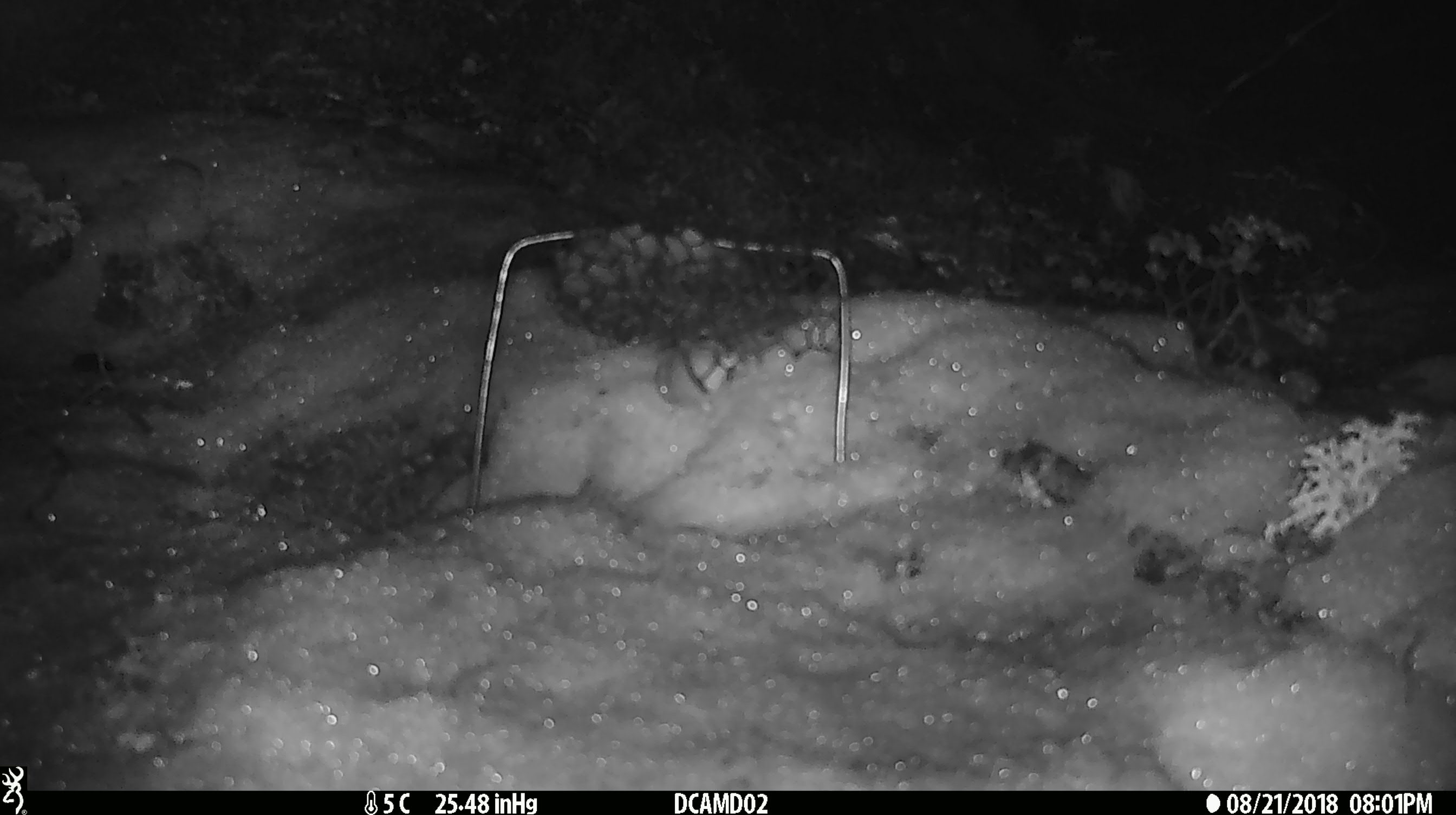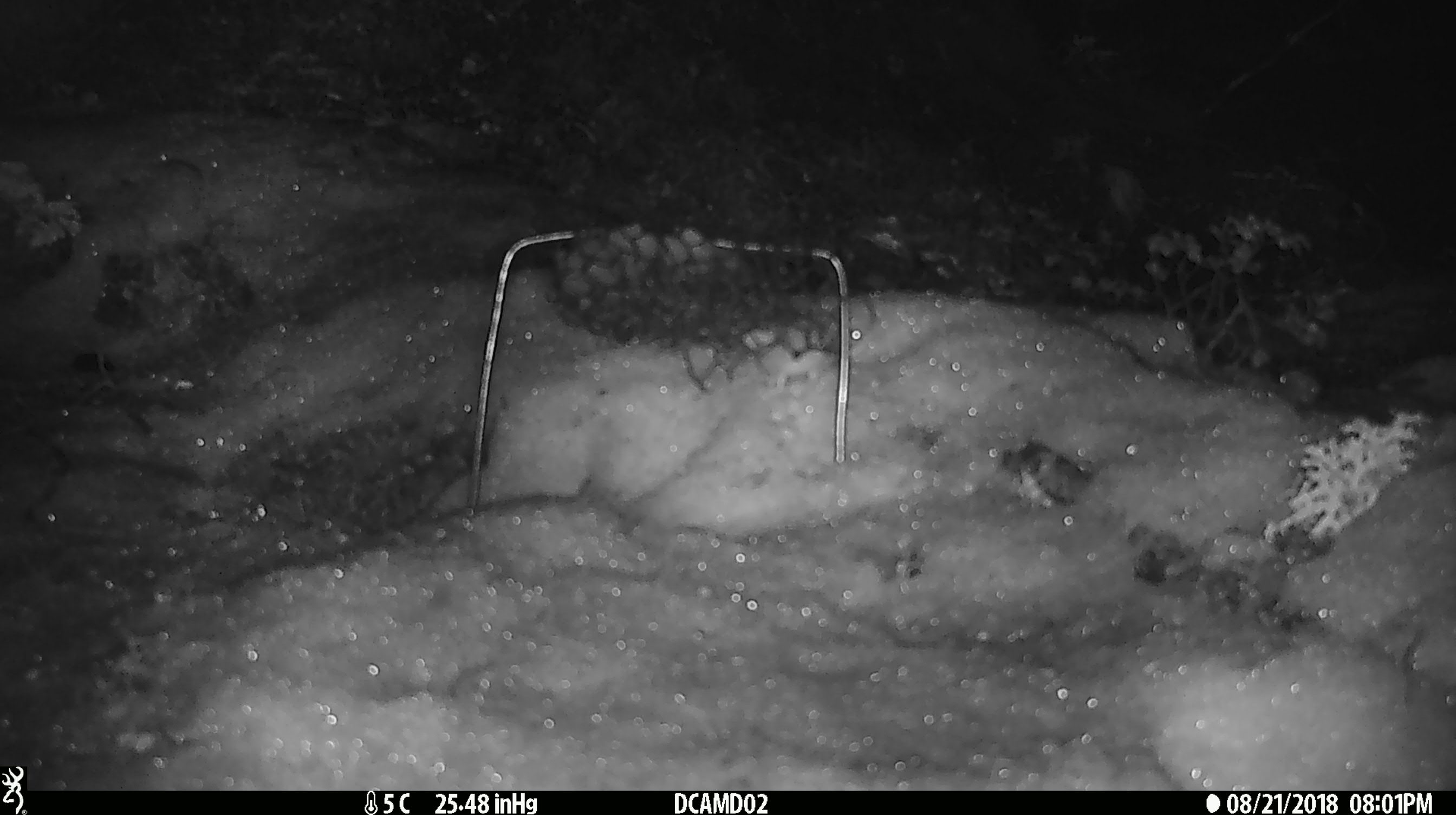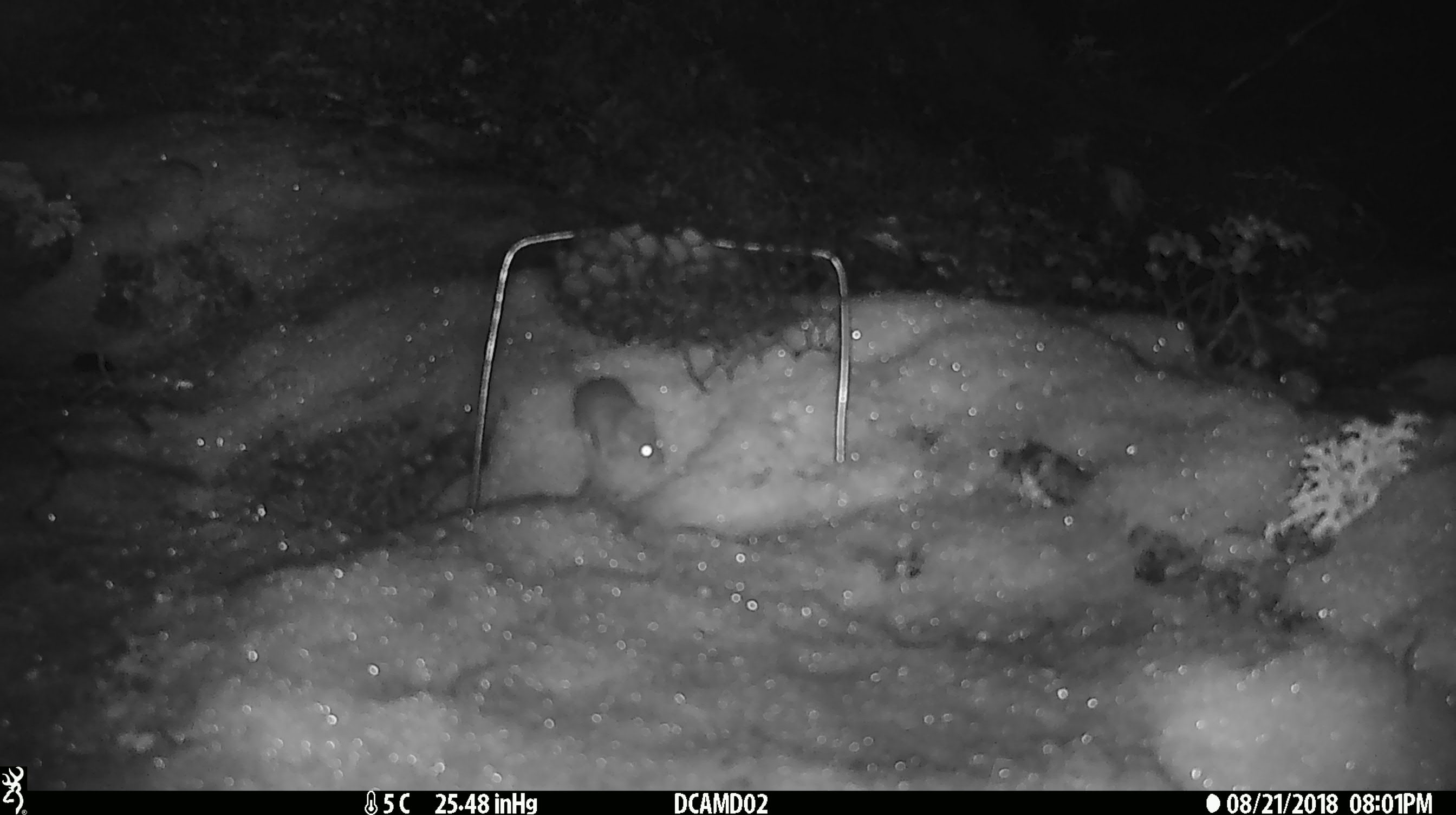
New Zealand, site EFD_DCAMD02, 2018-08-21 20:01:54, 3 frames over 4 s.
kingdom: Animalia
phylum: Chordata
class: Mammalia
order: Rodentia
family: Muridae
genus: Mus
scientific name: Mus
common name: mouse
Mouse (Mus).